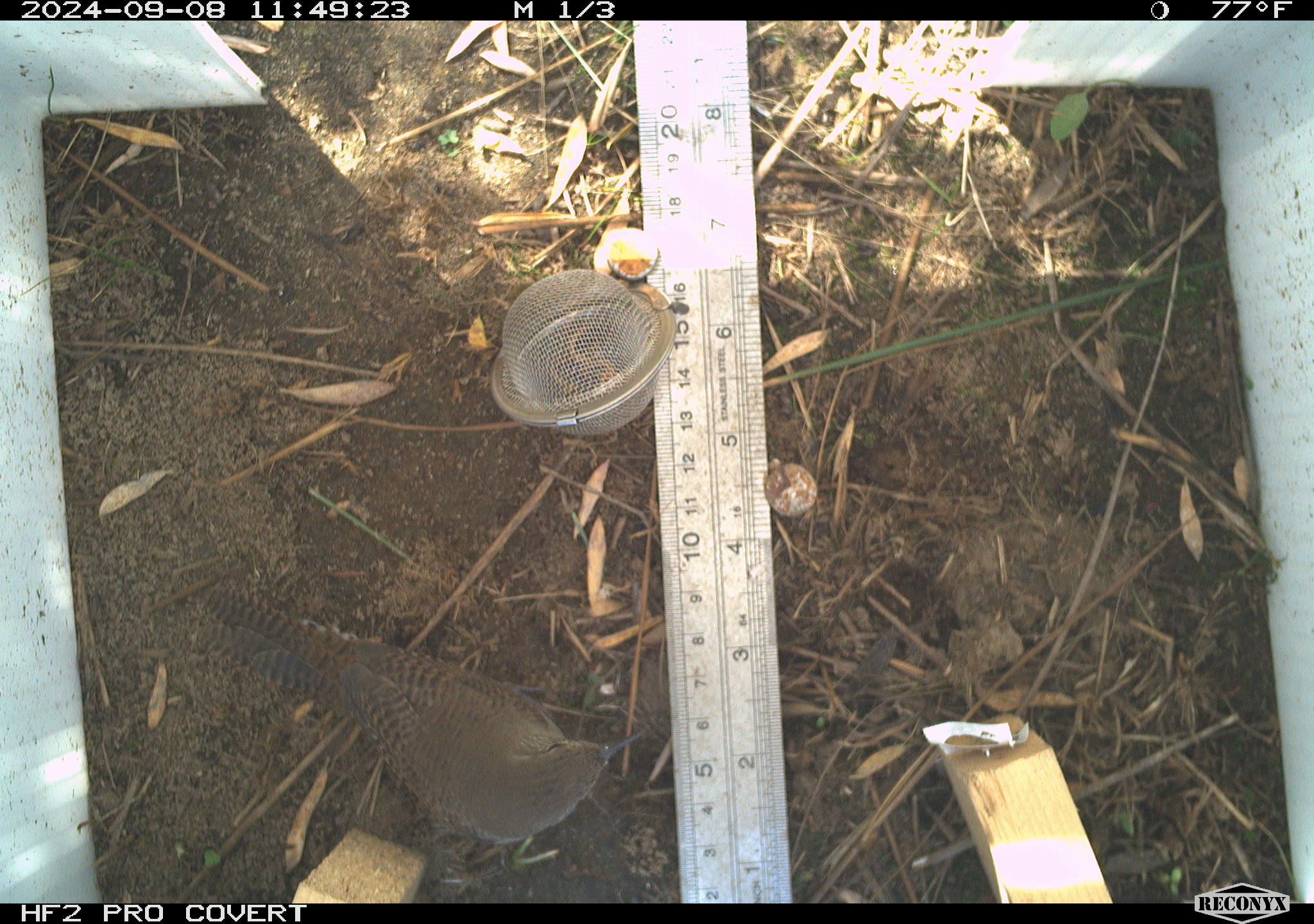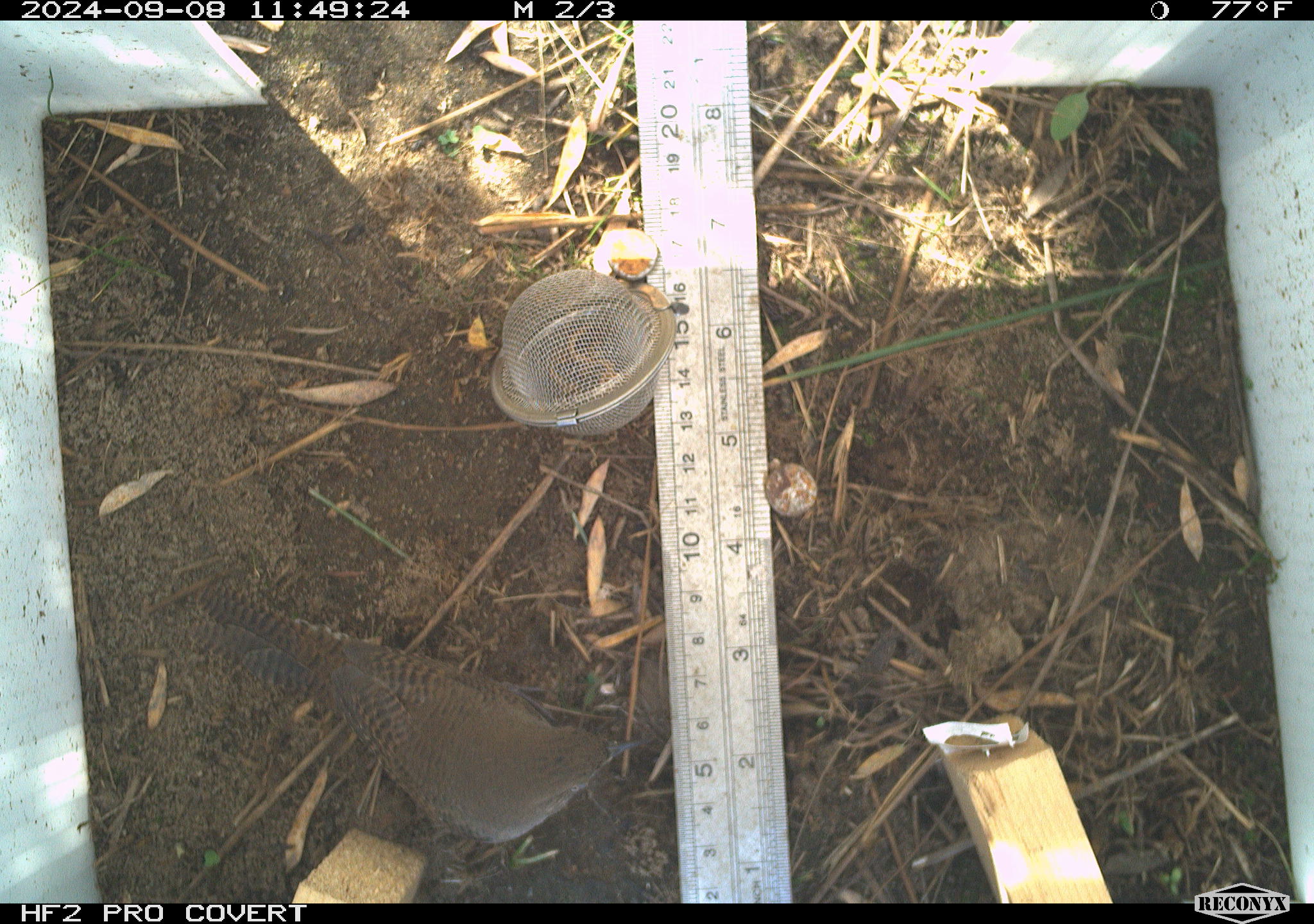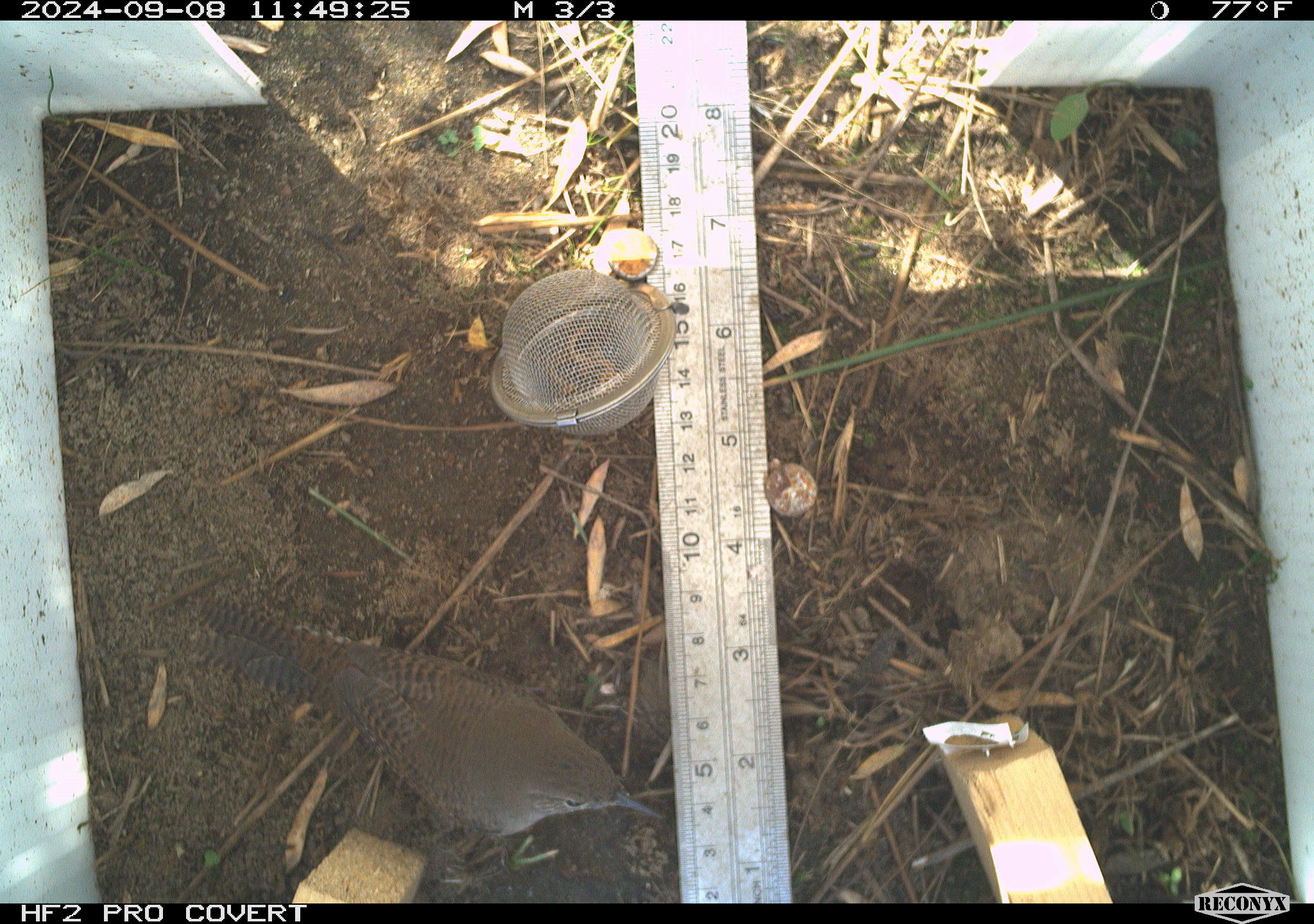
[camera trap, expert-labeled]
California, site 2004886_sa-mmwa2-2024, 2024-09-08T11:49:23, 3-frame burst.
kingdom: Animalia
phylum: Chordata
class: Aves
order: Passeriformes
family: Troglodytidae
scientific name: Troglodytidae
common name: wren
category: troglodytidae family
Troglodytidae family (wren) (Troglodytidae).